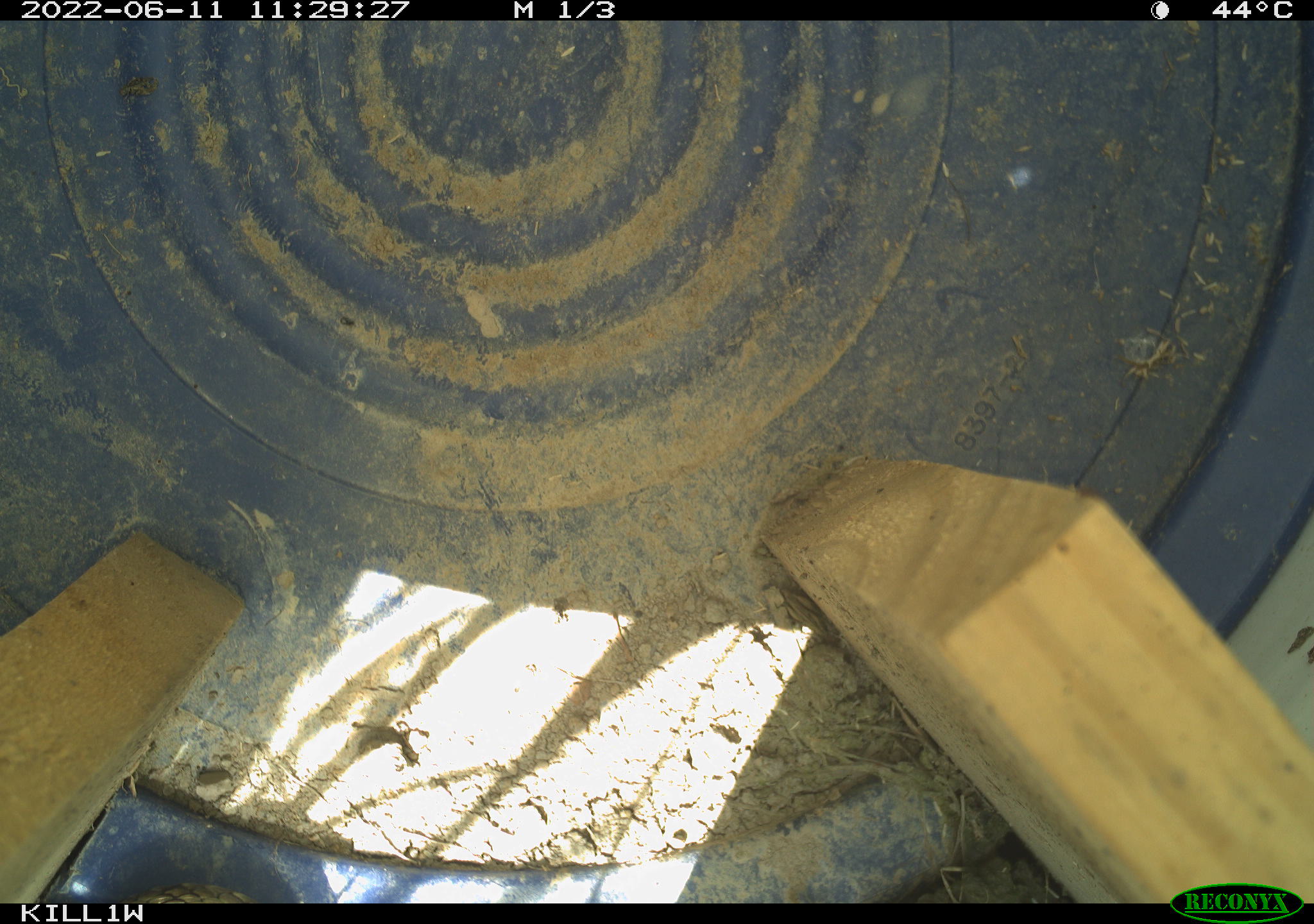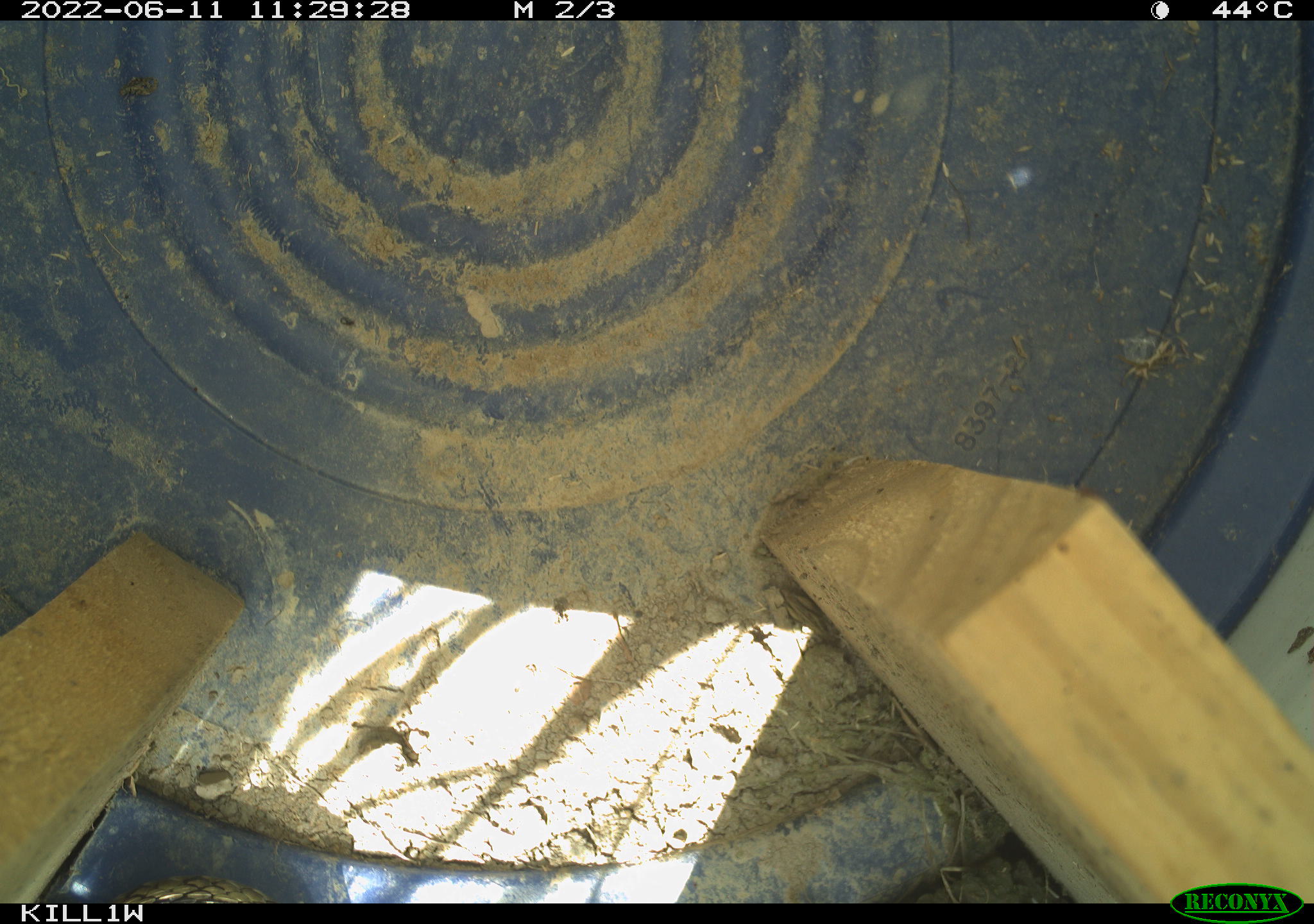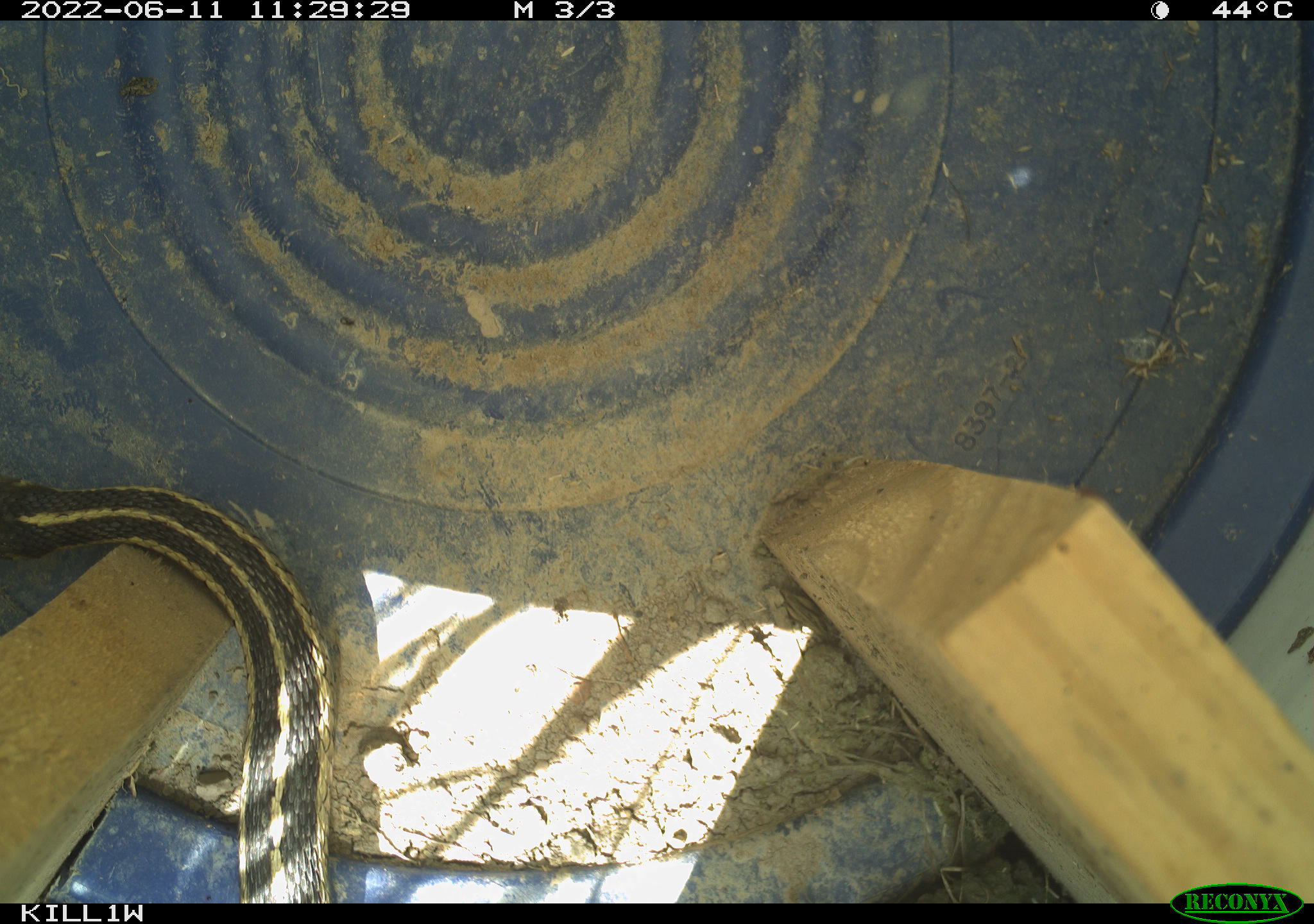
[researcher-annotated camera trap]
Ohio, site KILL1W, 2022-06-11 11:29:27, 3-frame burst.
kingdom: Animalia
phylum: Chordata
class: Reptilia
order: Squamata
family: Colubridae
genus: Thamnophis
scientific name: Thamnophis sirtalis sirtalis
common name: eastern gartersnake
Eastern gartersnake (Thamnophis sirtalis sirtalis).